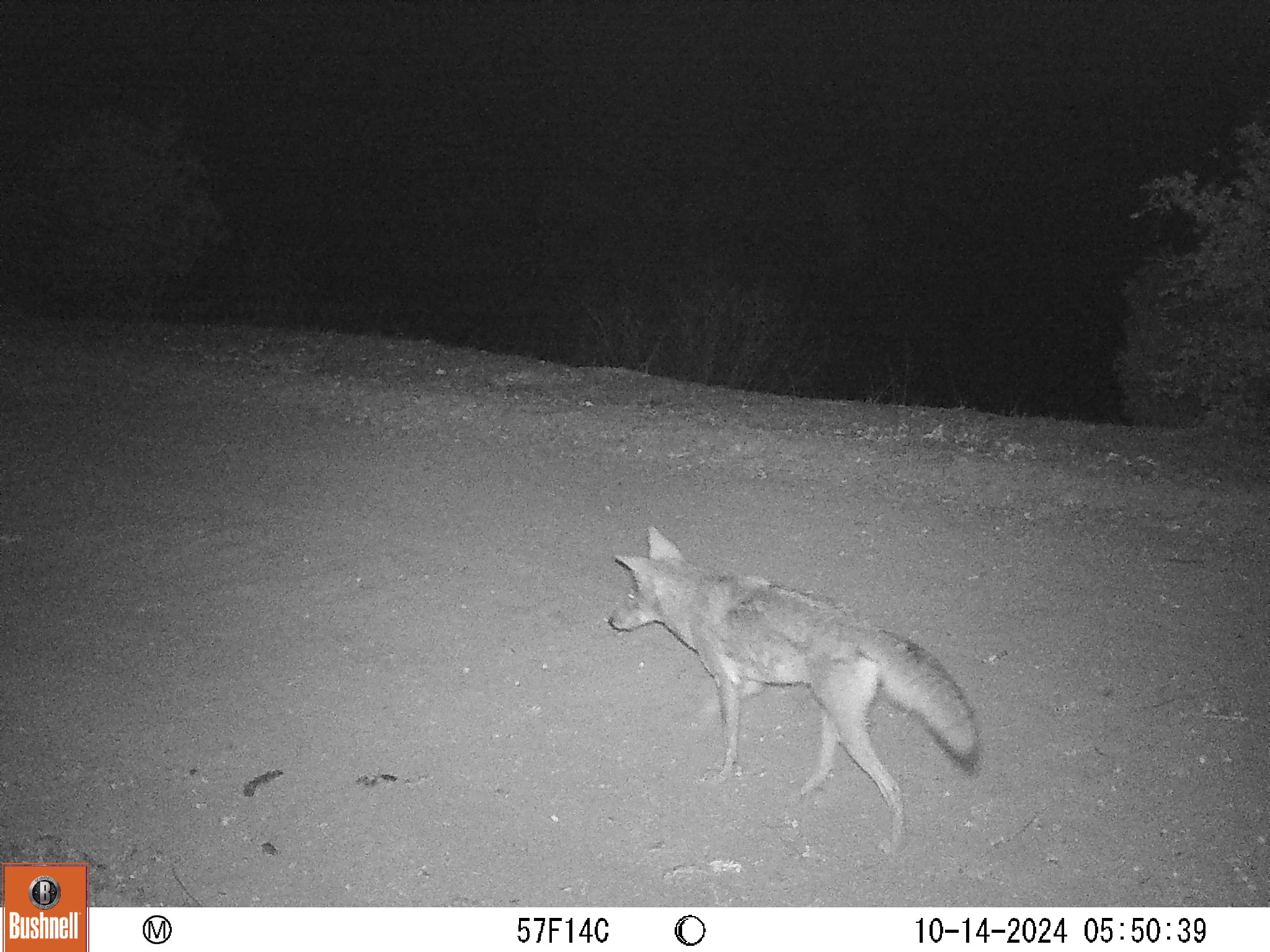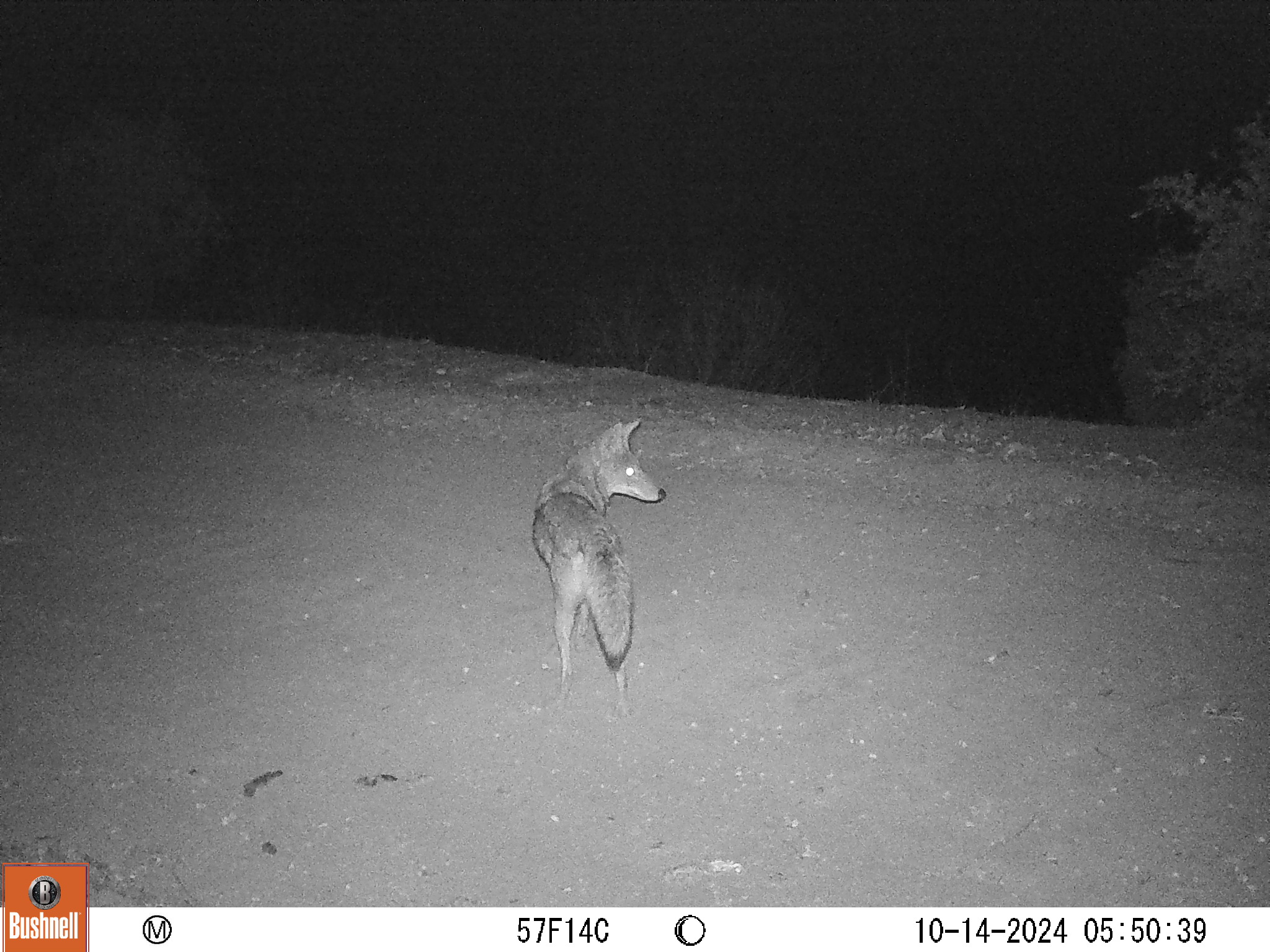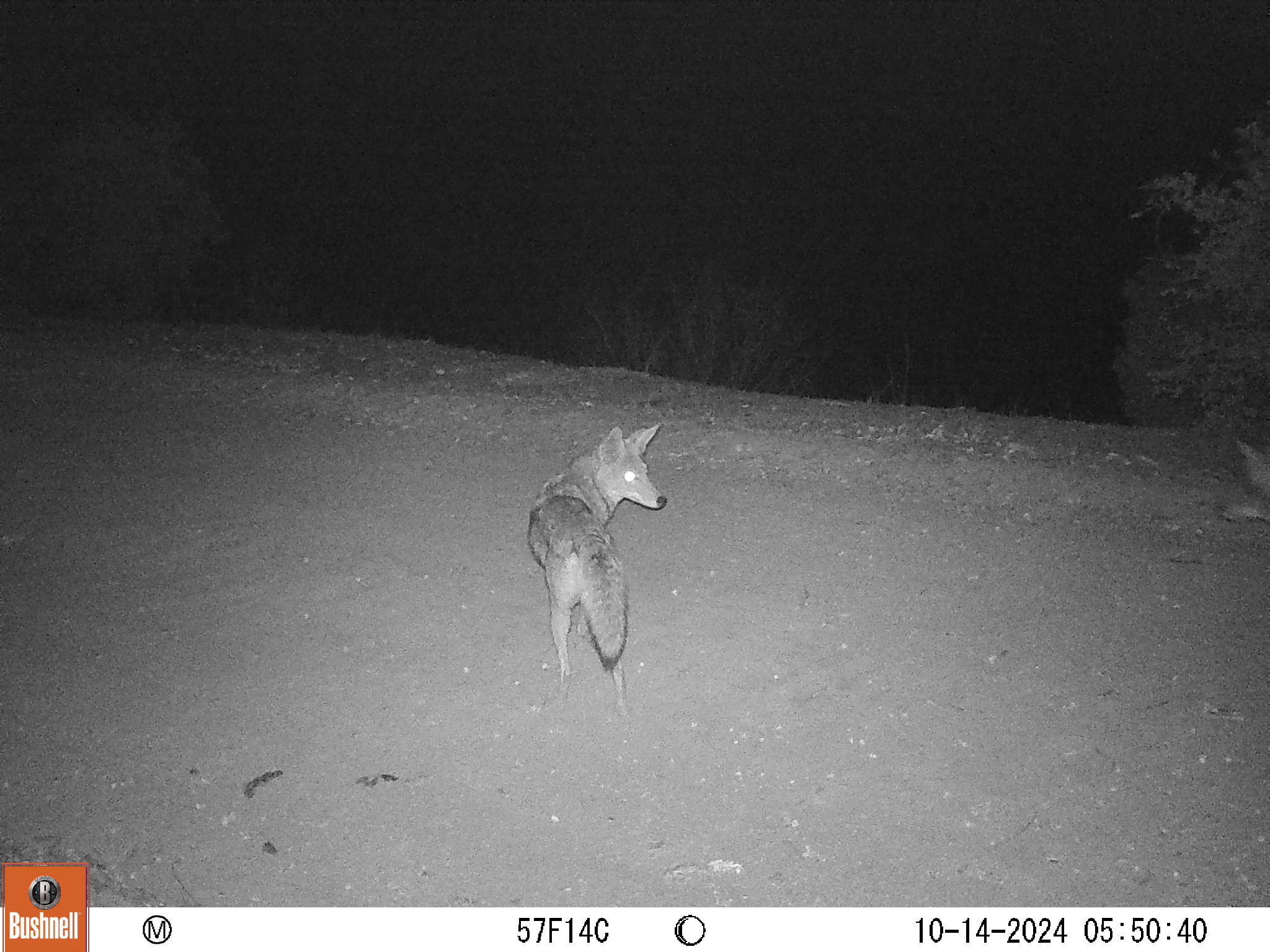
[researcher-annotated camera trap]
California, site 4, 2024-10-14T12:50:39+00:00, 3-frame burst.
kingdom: Animalia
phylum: Chordata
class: Mammalia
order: Carnivora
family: Canidae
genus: Canis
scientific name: Canis latrans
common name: coyote